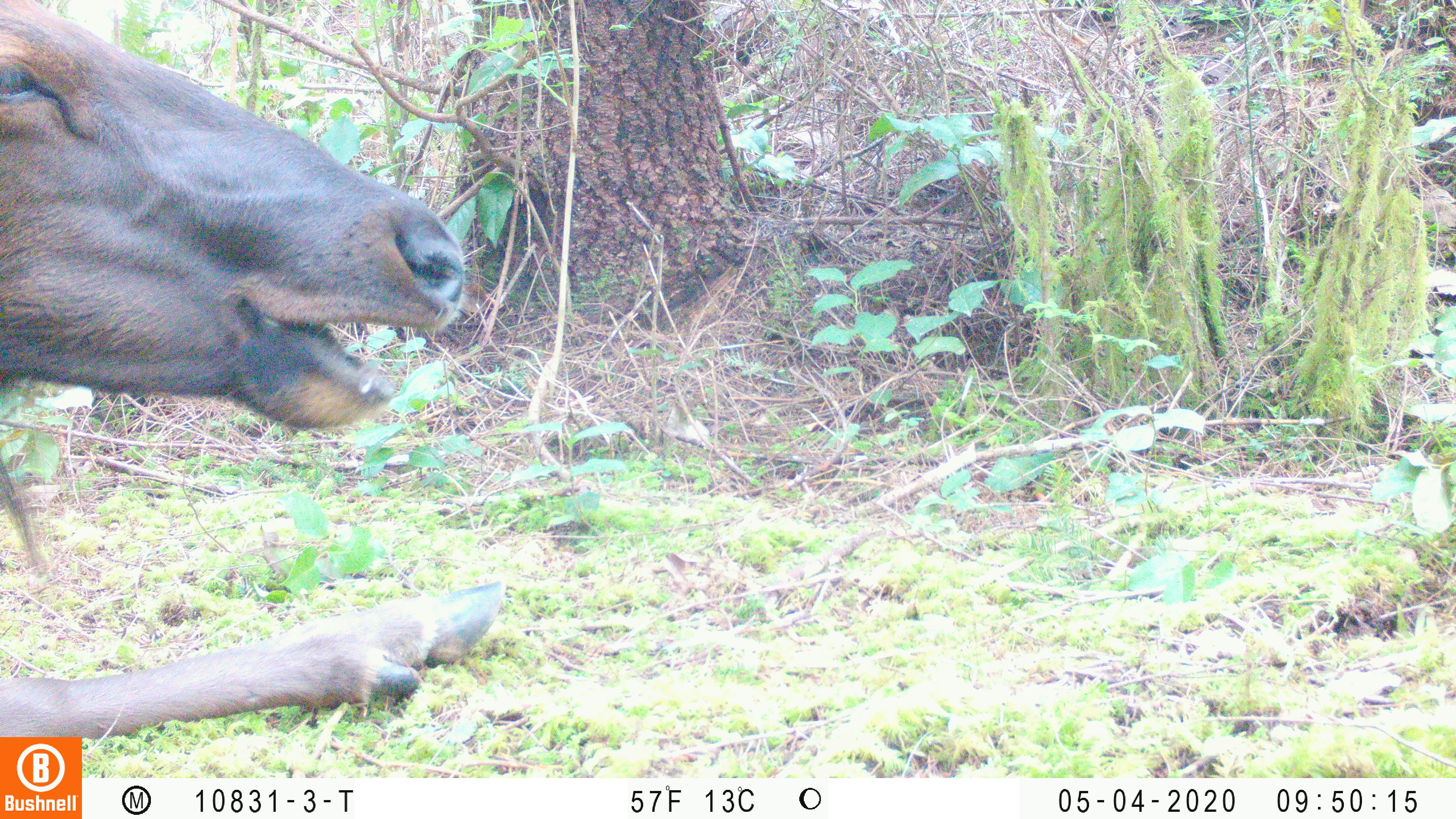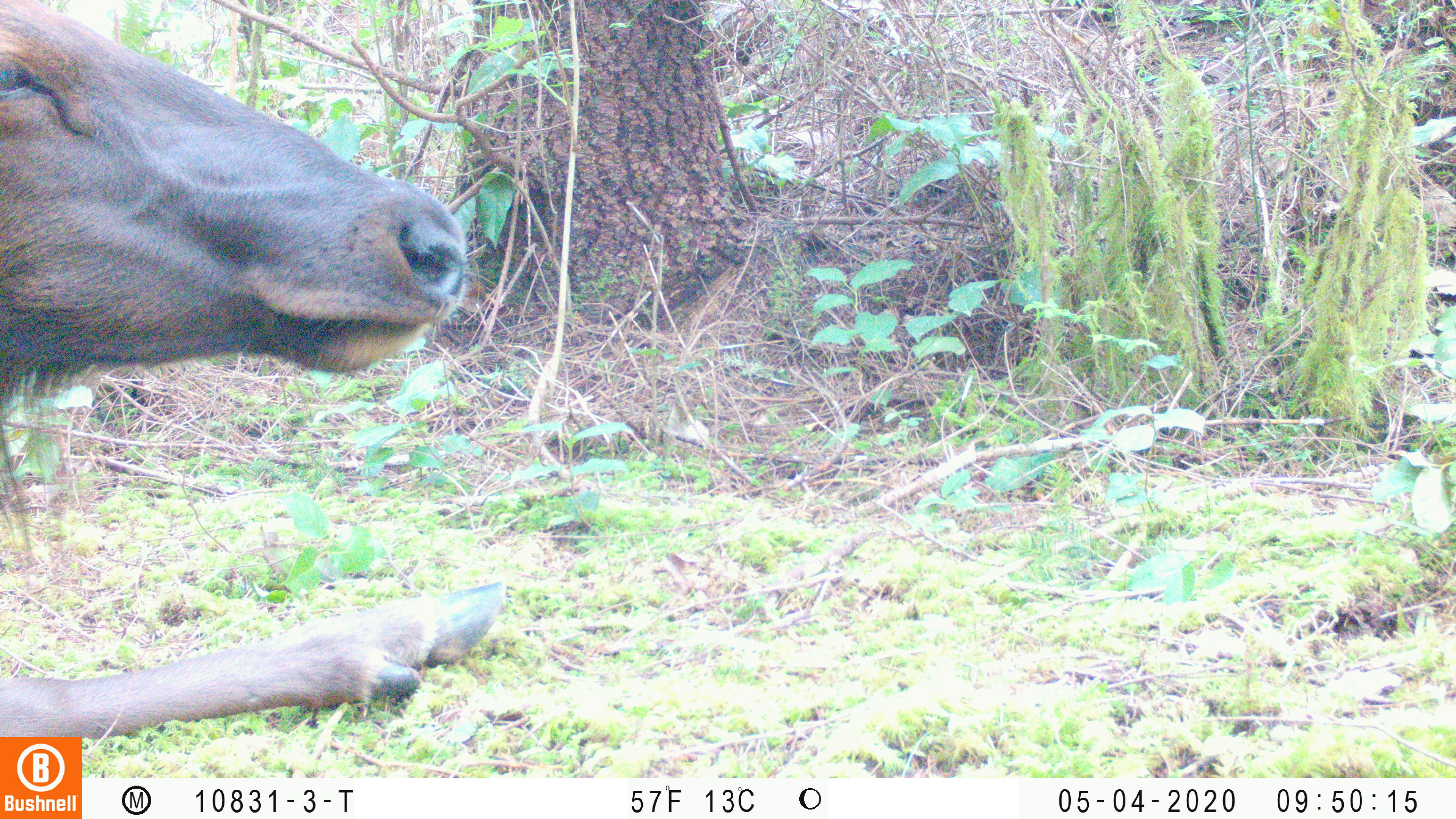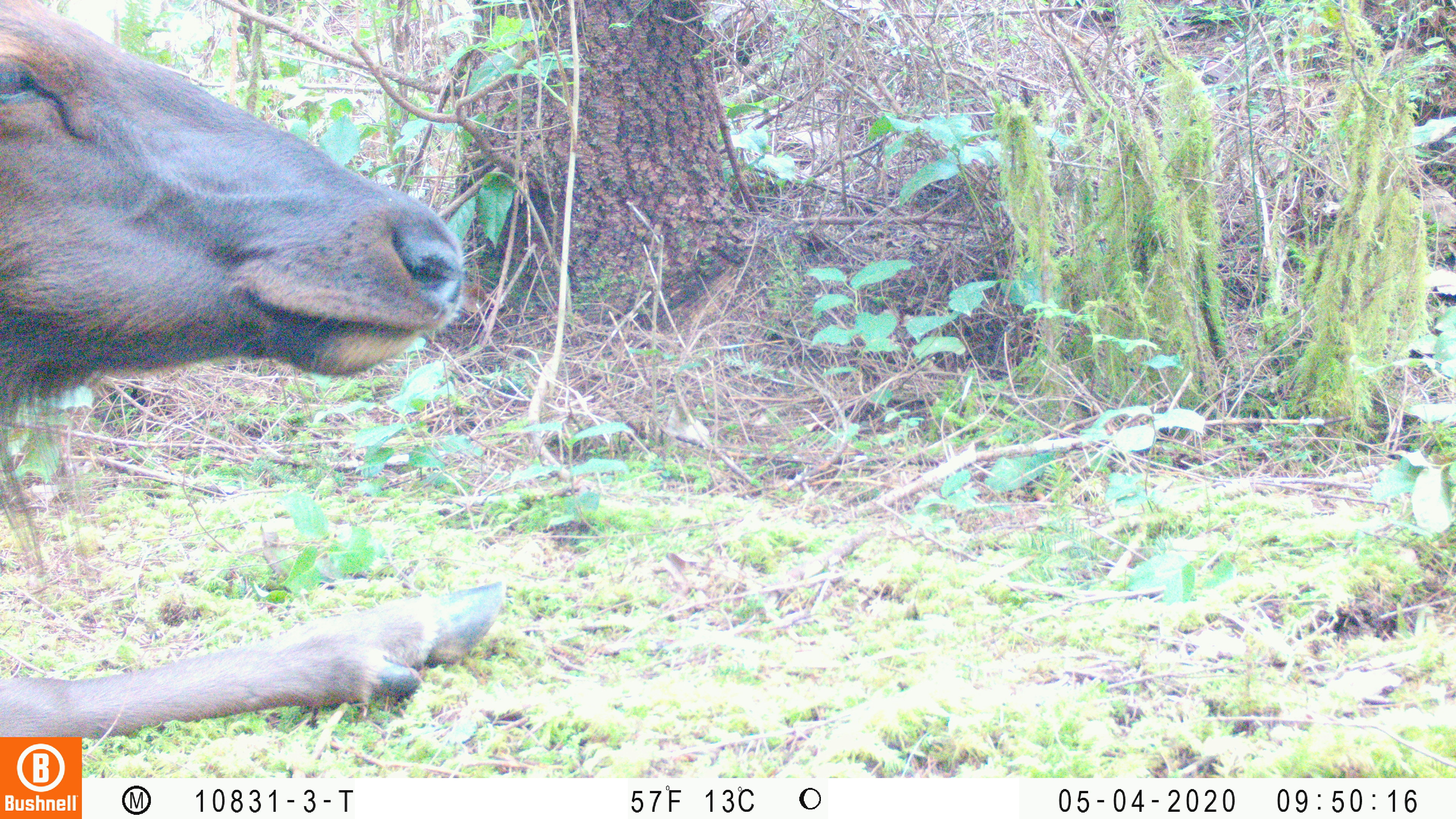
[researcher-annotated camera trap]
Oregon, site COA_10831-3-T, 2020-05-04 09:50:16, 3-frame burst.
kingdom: Animalia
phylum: Chordata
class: Mammalia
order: Artiodactyla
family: Cervidae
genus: Cervus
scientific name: Cervus canadensis roosevelti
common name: roosevelt elk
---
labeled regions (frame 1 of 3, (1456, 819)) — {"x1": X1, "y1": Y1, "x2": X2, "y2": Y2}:
roosevelt elk: {"x1": 4, "y1": 0, "x2": 512, "y2": 729}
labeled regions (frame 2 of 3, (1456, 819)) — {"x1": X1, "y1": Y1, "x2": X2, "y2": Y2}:
roosevelt elk: {"x1": 2, "y1": 2, "x2": 514, "y2": 727}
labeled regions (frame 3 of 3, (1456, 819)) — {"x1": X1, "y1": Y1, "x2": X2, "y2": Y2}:
roosevelt elk: {"x1": 2, "y1": 0, "x2": 514, "y2": 727}